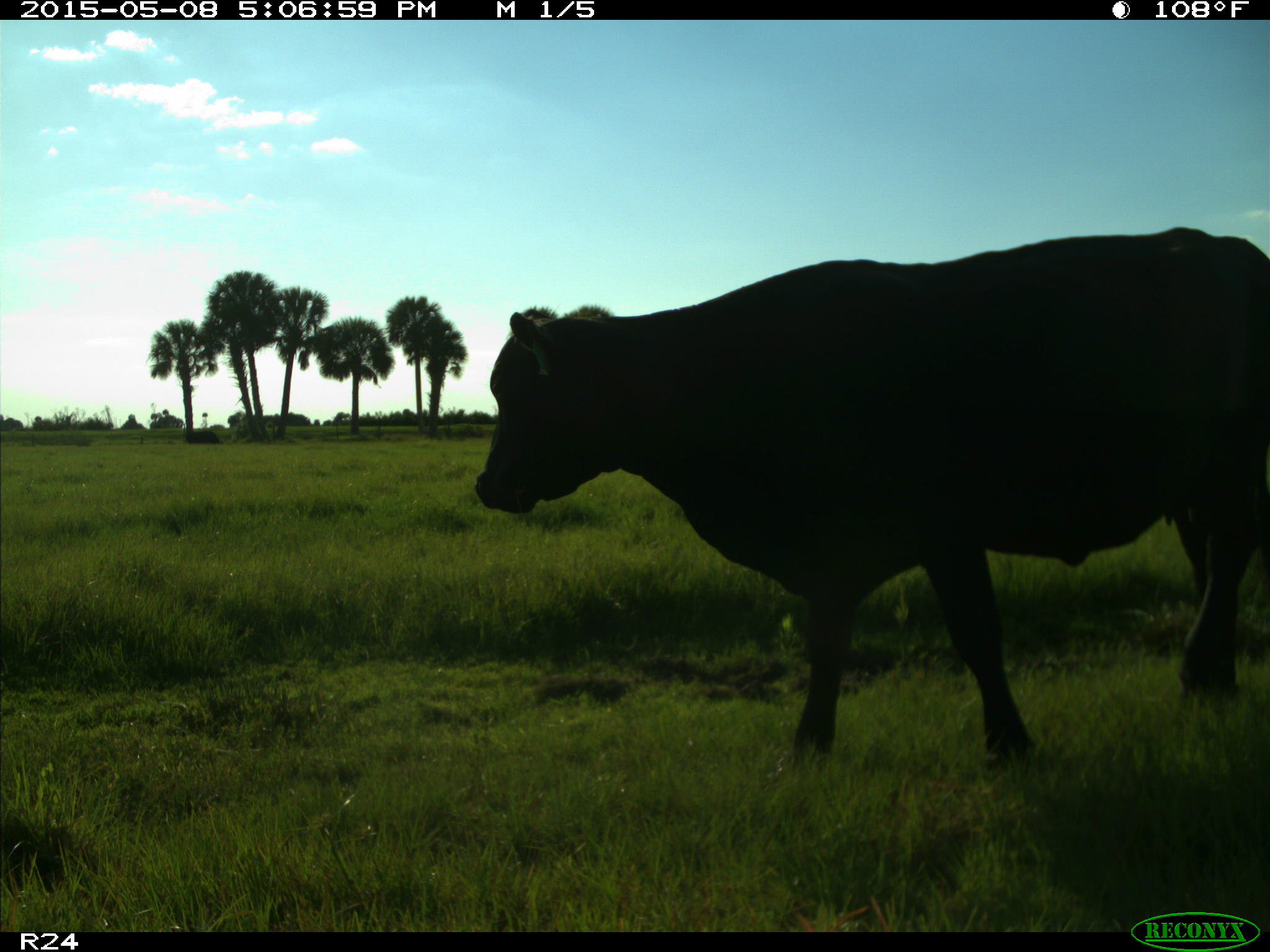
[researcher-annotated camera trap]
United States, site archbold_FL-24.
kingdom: Animalia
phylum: Chordata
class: Mammalia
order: Artiodactyla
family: Bovidae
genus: Bos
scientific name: Bos taurus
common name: domestic cow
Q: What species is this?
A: Bos taurus (domestic cow).